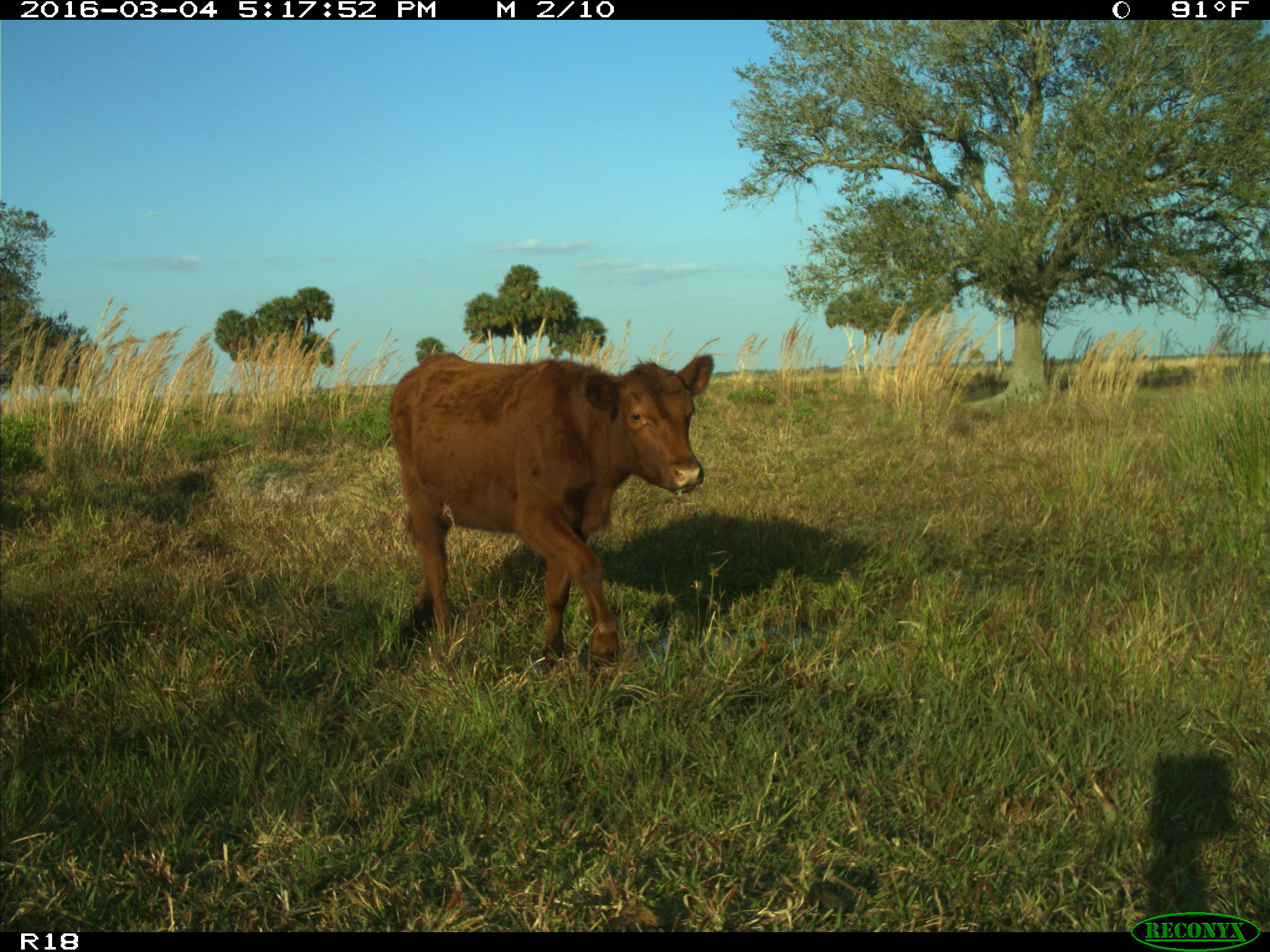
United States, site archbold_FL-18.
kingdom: Animalia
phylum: Chordata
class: Mammalia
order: Artiodactyla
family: Bovidae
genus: Bos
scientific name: Bos taurus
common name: domestic cow